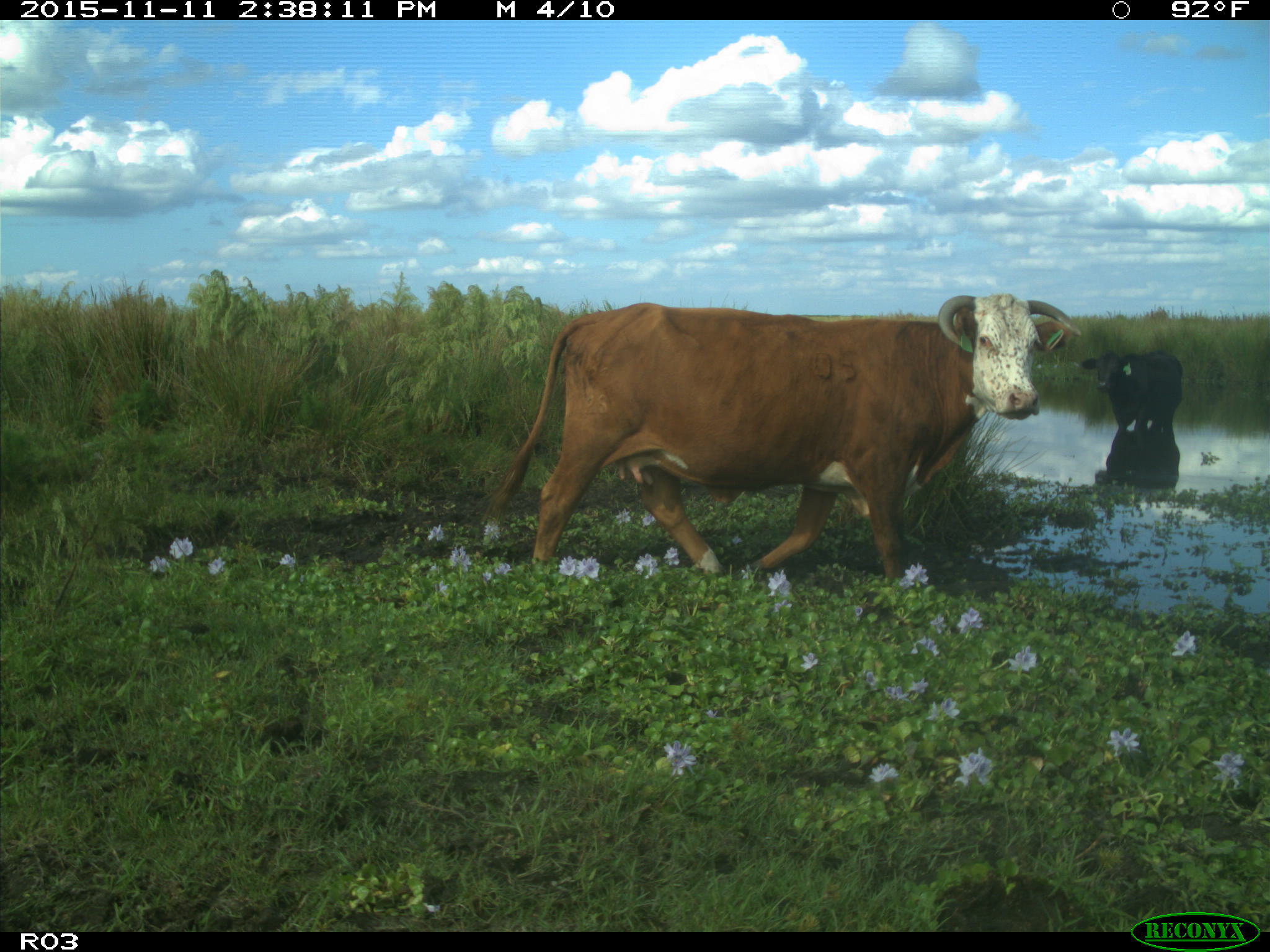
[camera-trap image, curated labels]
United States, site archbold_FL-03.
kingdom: Animalia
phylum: Chordata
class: Mammalia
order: Artiodactyla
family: Bovidae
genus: Bos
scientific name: Bos taurus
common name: domestic cow